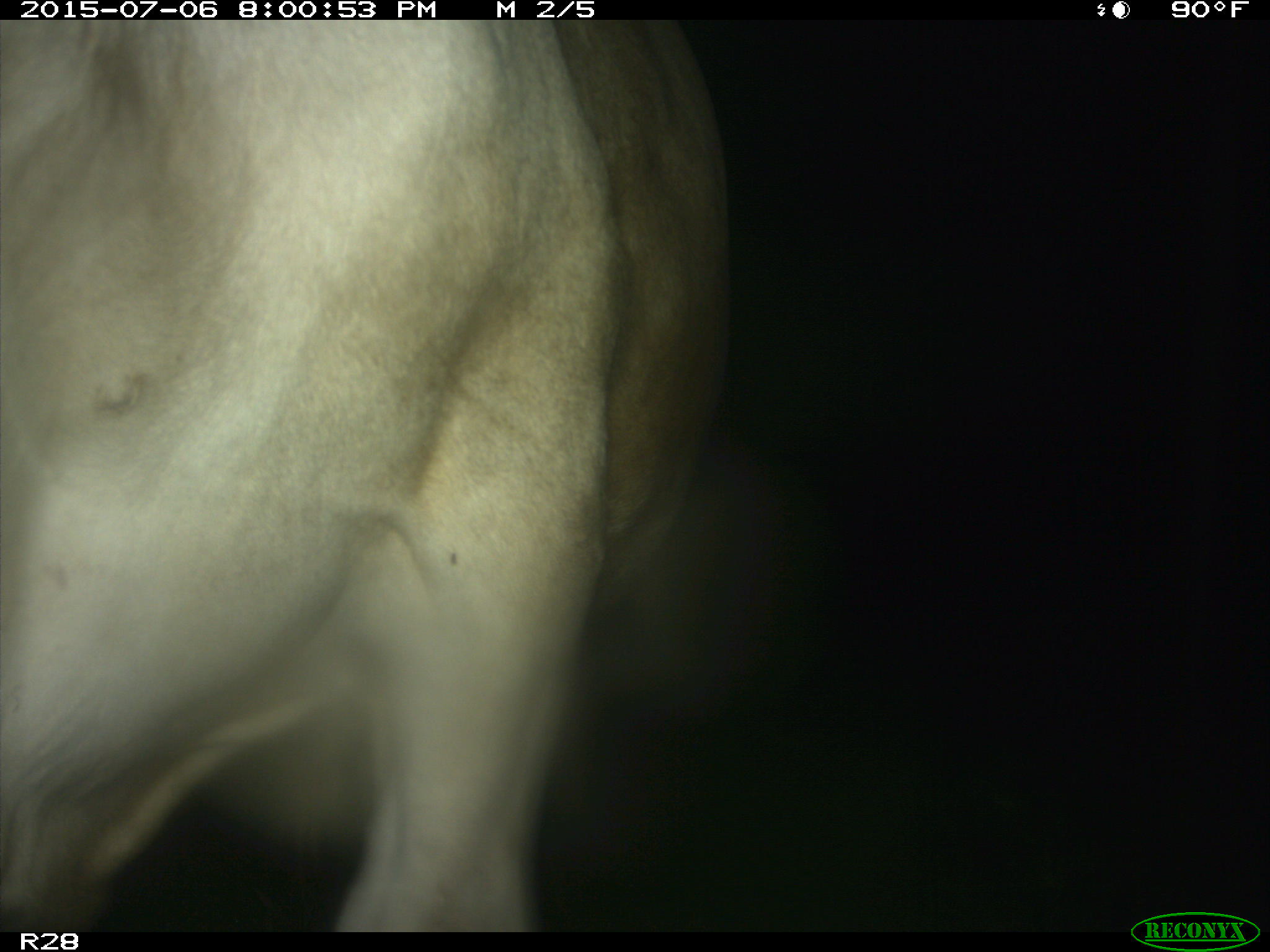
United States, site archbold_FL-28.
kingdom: Animalia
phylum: Chordata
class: Mammalia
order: Artiodactyla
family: Bovidae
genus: Bos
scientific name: Bos taurus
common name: domestic cow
Bos taurus (domestic cow).